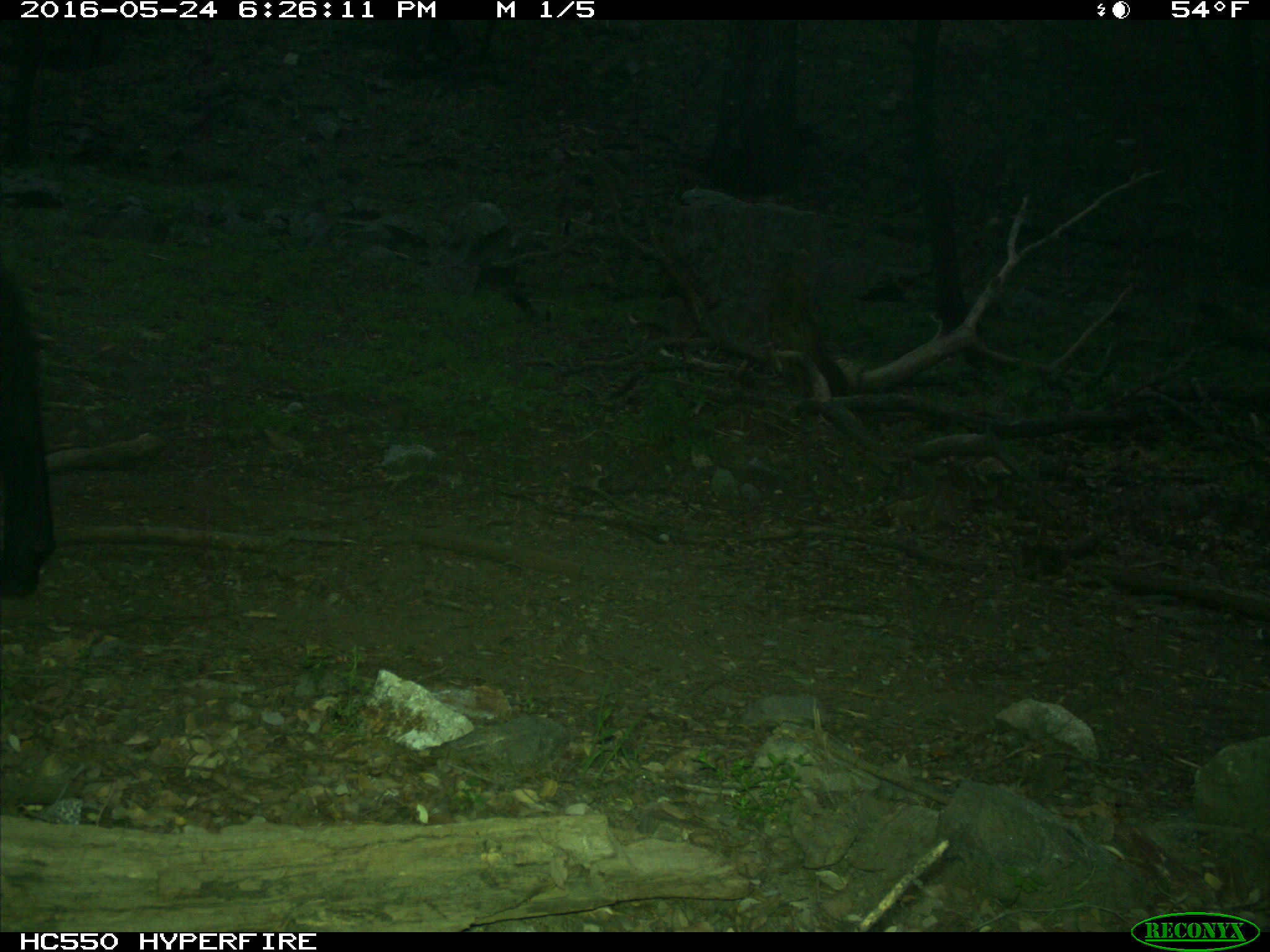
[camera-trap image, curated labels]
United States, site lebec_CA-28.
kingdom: Animalia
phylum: Chordata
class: Mammalia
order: Artiodactyla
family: Bovidae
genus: Bos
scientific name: Bos taurus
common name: domestic cow